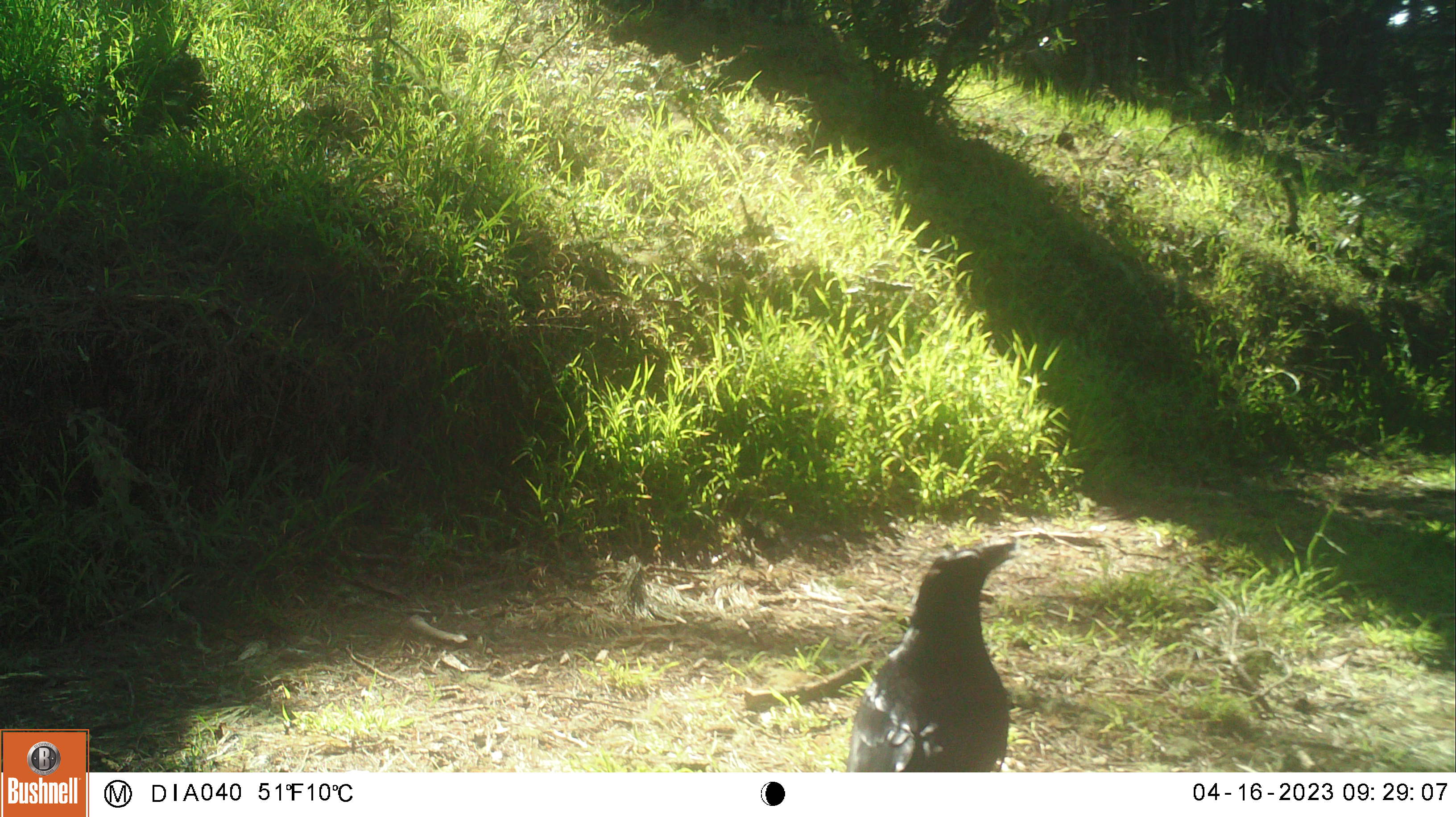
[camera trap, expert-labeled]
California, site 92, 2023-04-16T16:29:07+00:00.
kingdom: Animalia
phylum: Chordata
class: Aves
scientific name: Aves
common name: bird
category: unknown bird